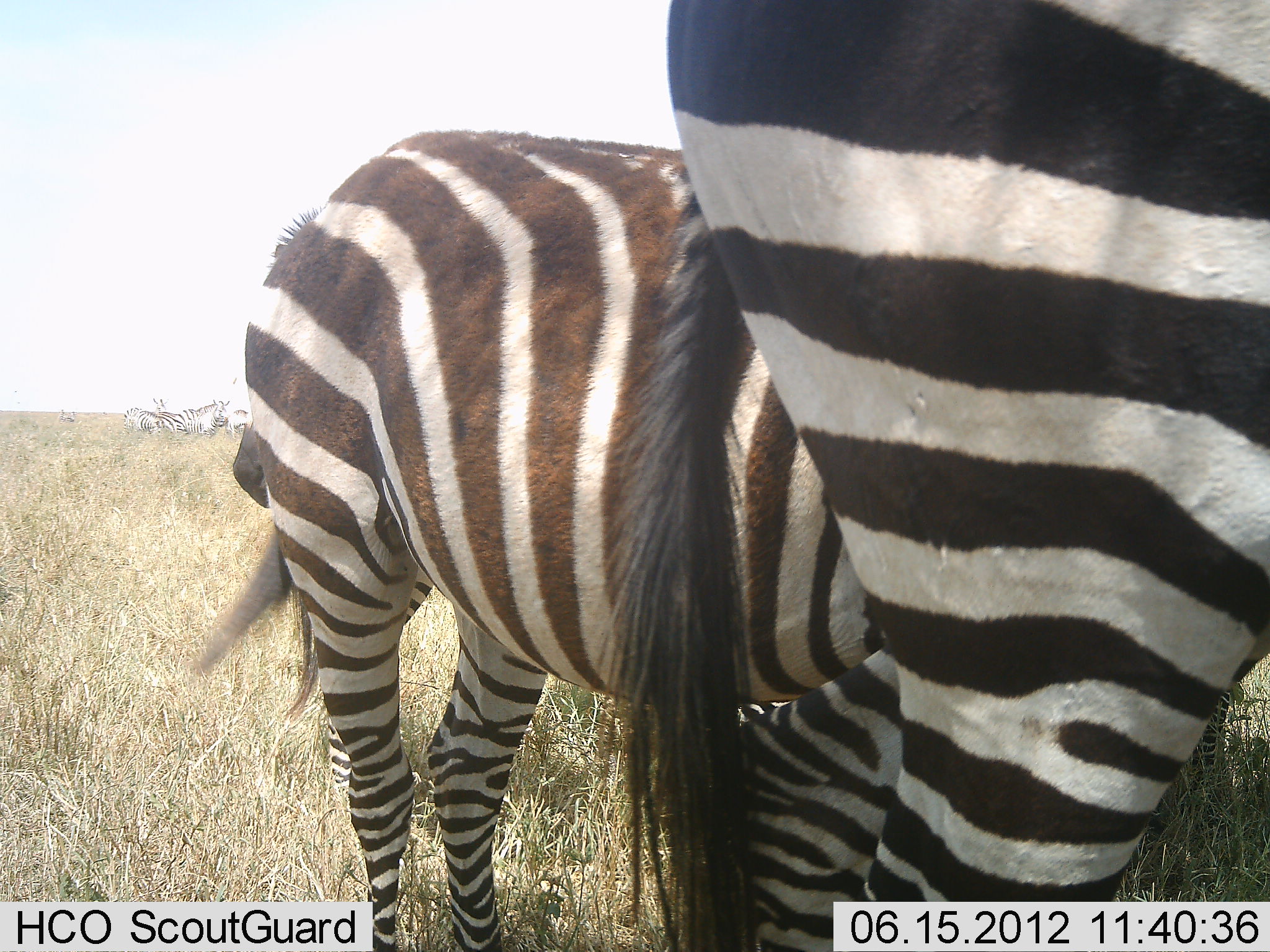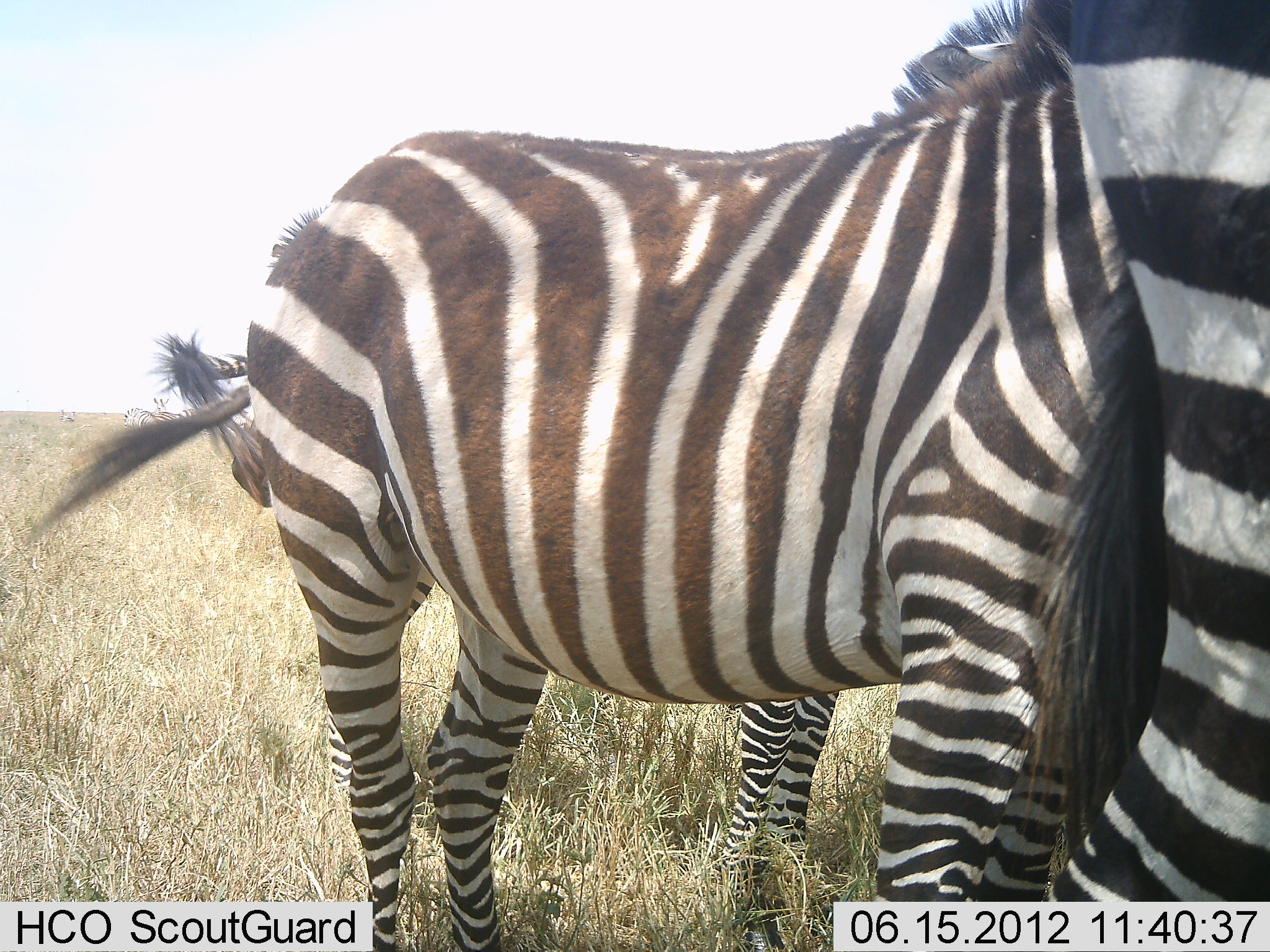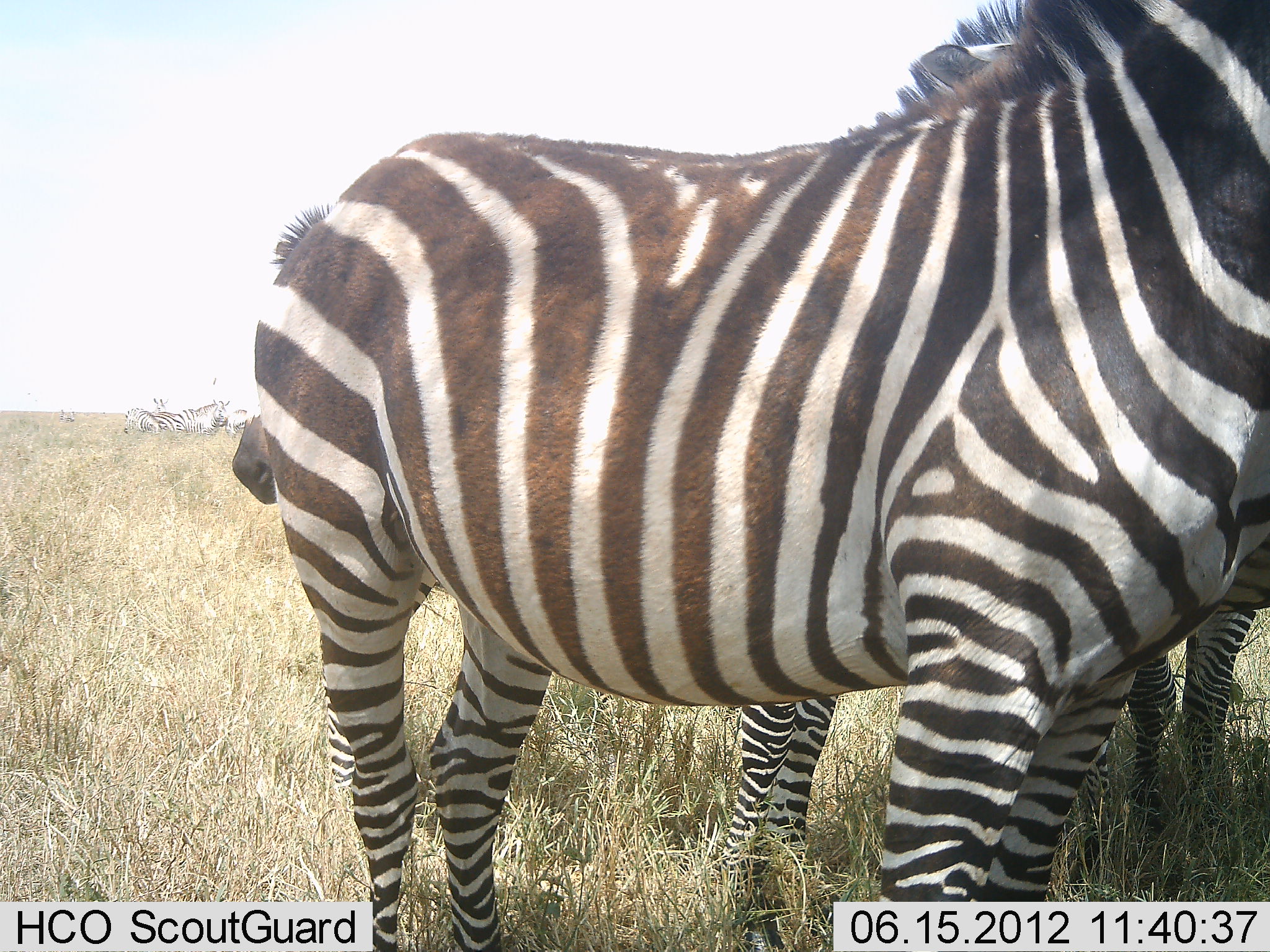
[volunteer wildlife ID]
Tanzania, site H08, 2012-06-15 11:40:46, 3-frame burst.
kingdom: Animalia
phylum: Chordata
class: Mammalia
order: Perissodactyla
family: Equidae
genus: Equus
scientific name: Equus quagga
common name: plains zebra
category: zebra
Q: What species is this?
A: Zebra (plains zebra) (Equus quagga).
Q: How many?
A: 3.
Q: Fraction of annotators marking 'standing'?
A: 90%.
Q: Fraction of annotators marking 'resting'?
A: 0%.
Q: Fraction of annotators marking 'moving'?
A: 30%.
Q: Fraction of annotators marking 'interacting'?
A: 10%.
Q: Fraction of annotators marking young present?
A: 0%.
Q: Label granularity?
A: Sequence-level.